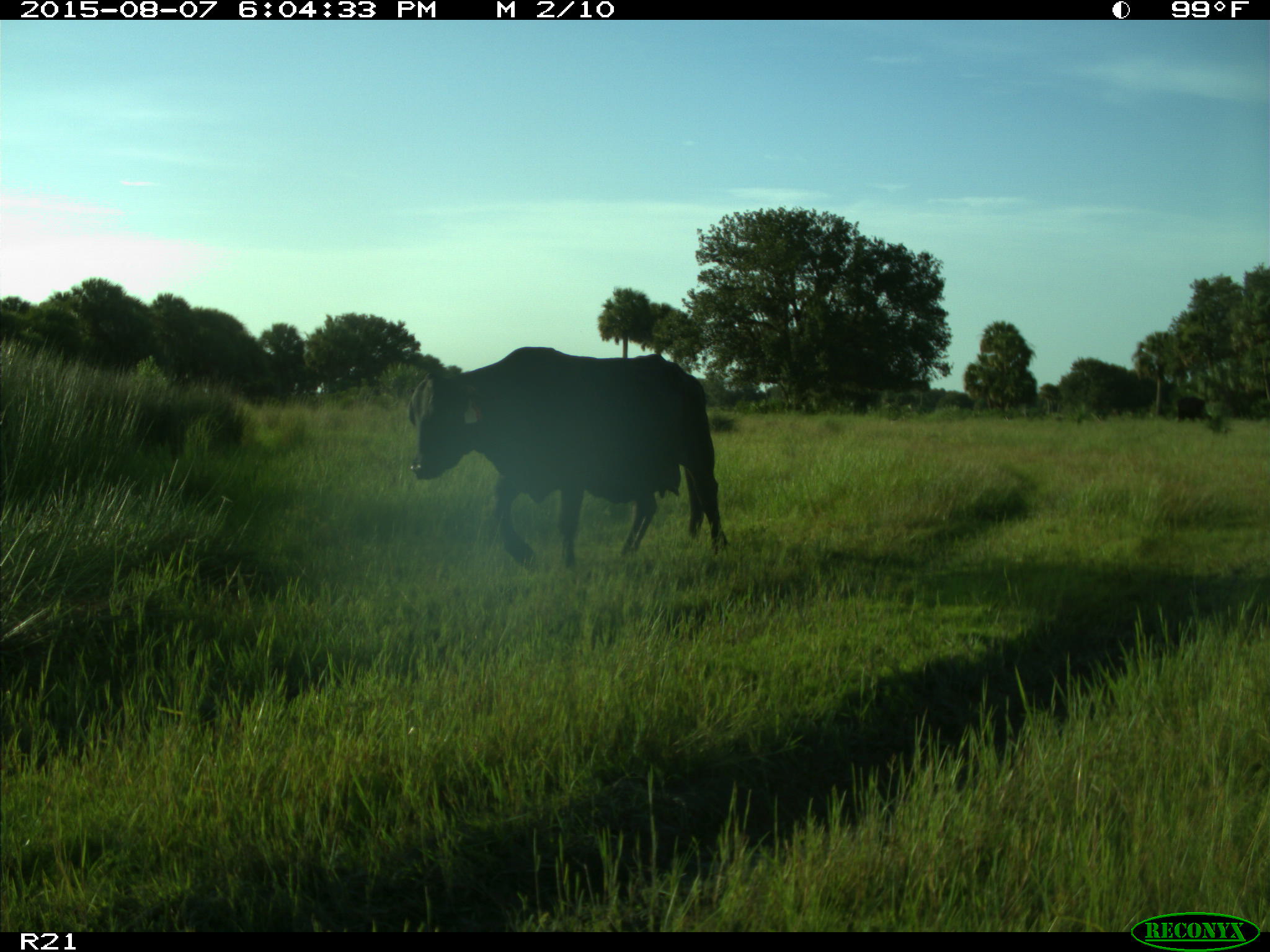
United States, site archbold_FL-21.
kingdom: Animalia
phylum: Chordata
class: Mammalia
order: Artiodactyla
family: Bovidae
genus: Bos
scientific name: Bos taurus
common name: domestic cow